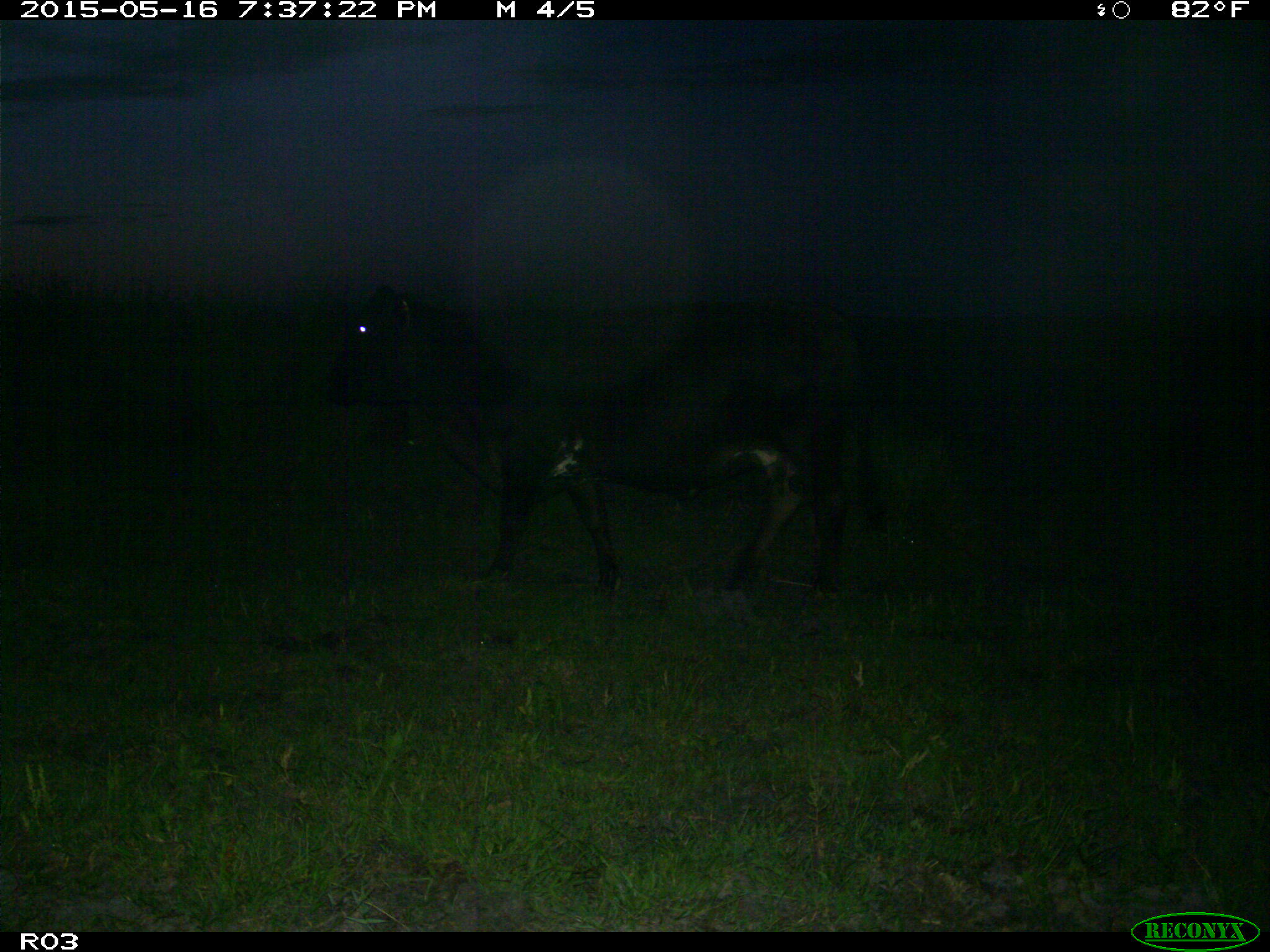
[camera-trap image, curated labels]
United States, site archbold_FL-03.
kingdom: Animalia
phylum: Chordata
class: Mammalia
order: Artiodactyla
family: Bovidae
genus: Bos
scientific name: Bos taurus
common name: domestic cow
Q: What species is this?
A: Bos taurus (domestic cow).